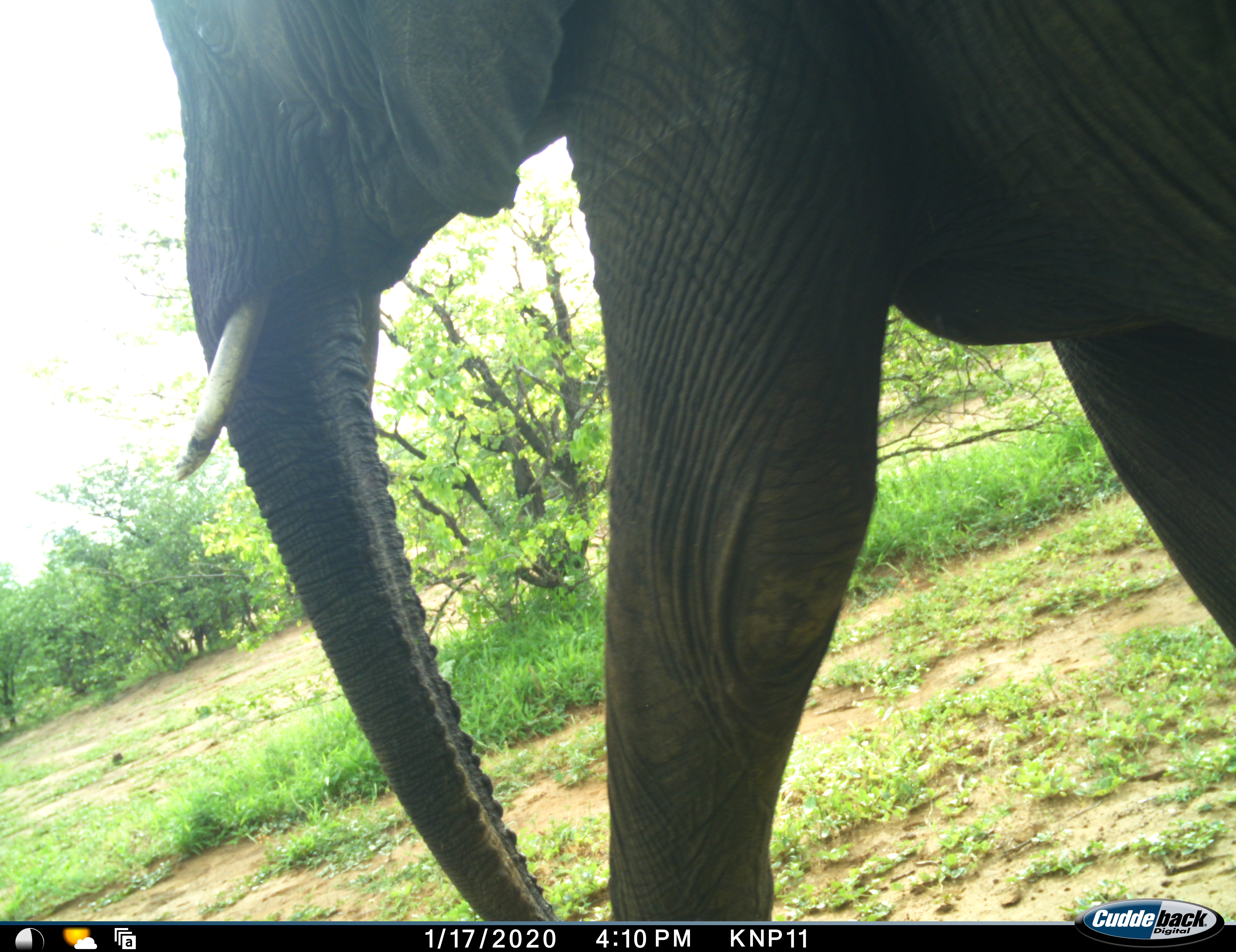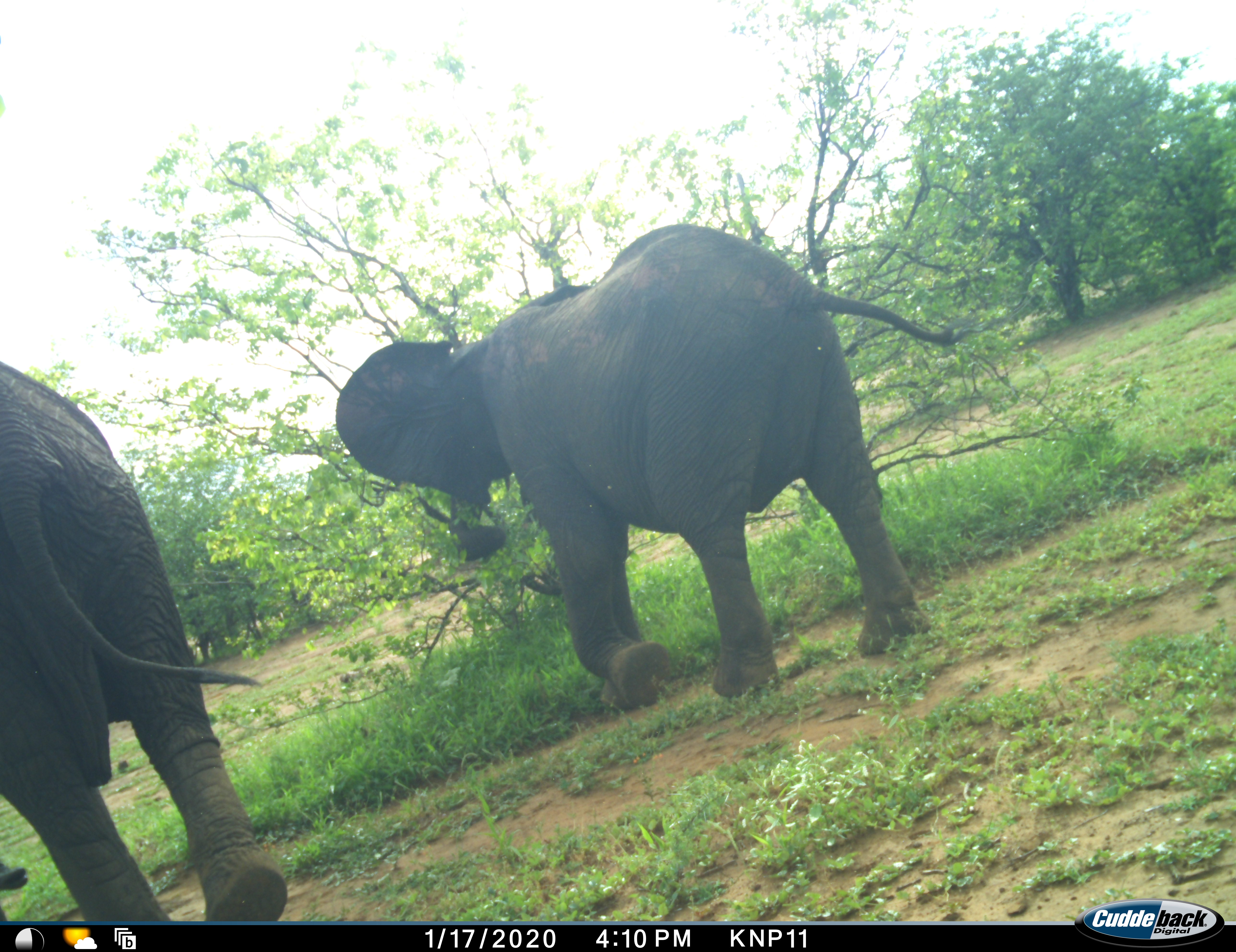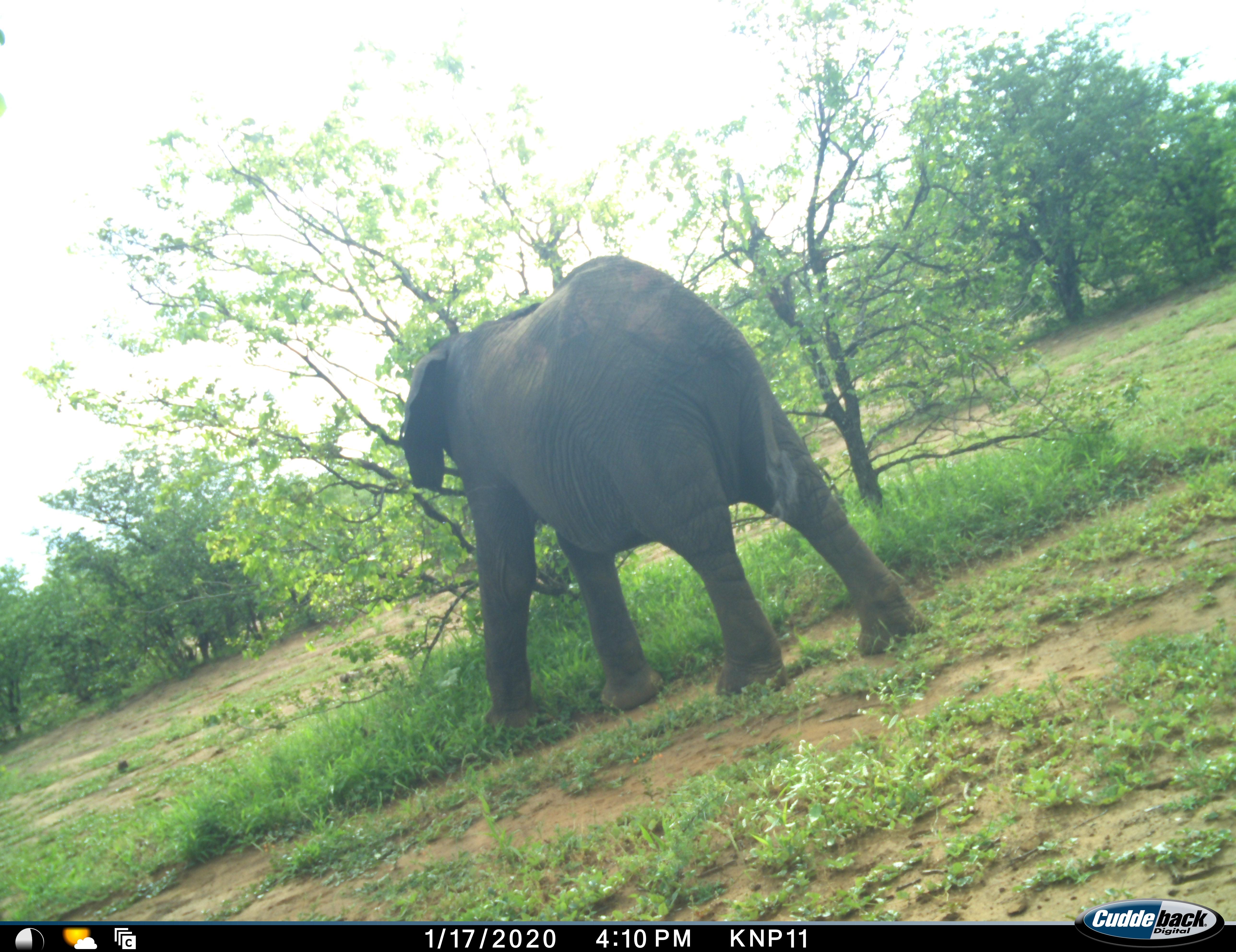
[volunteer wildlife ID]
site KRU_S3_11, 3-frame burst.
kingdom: Animalia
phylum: Chordata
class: Mammalia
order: Proboscidea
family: Elephantidae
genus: Loxodonta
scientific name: Loxodonta africana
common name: african bush elephant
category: elephant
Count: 2.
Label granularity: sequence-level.